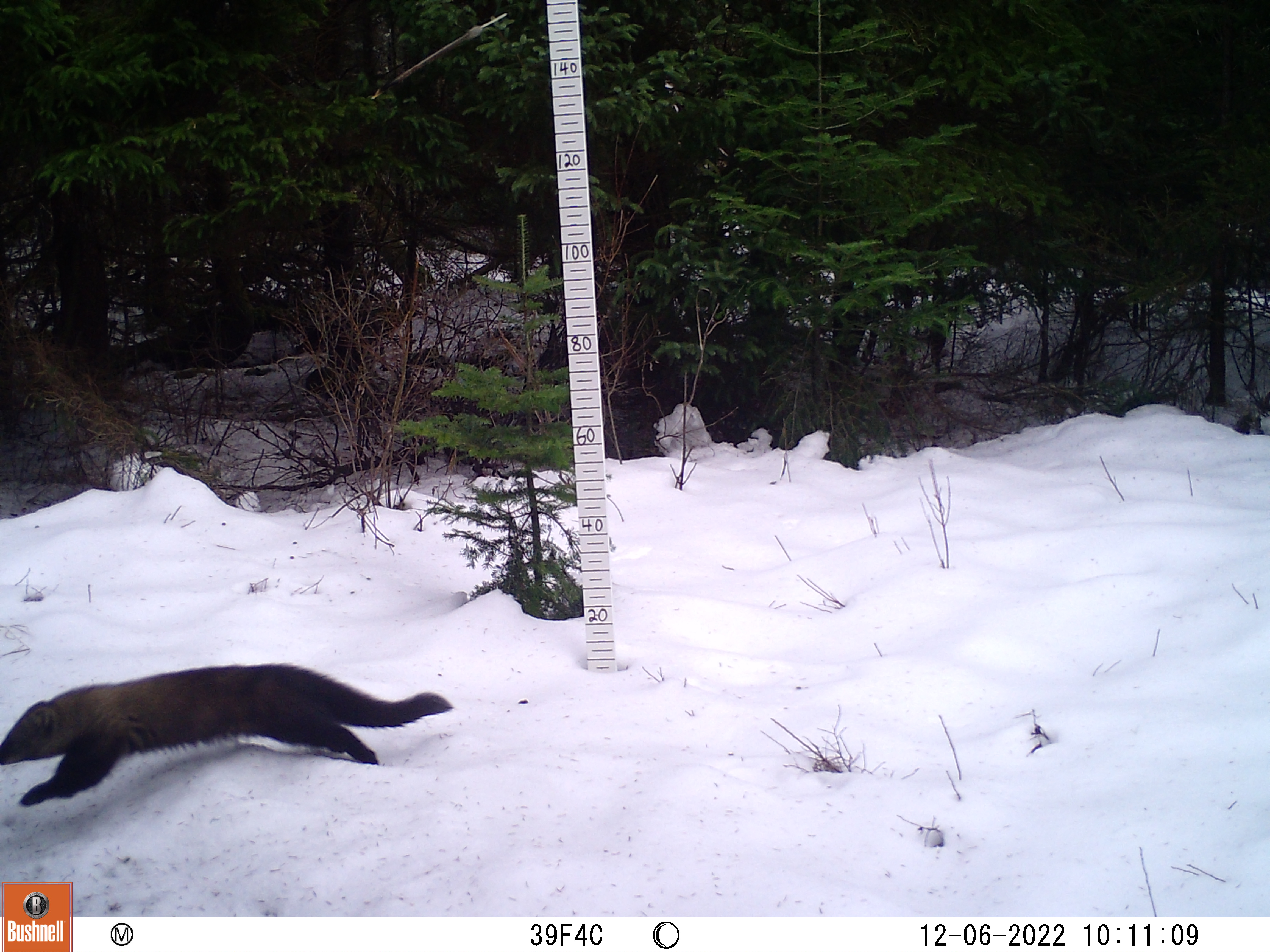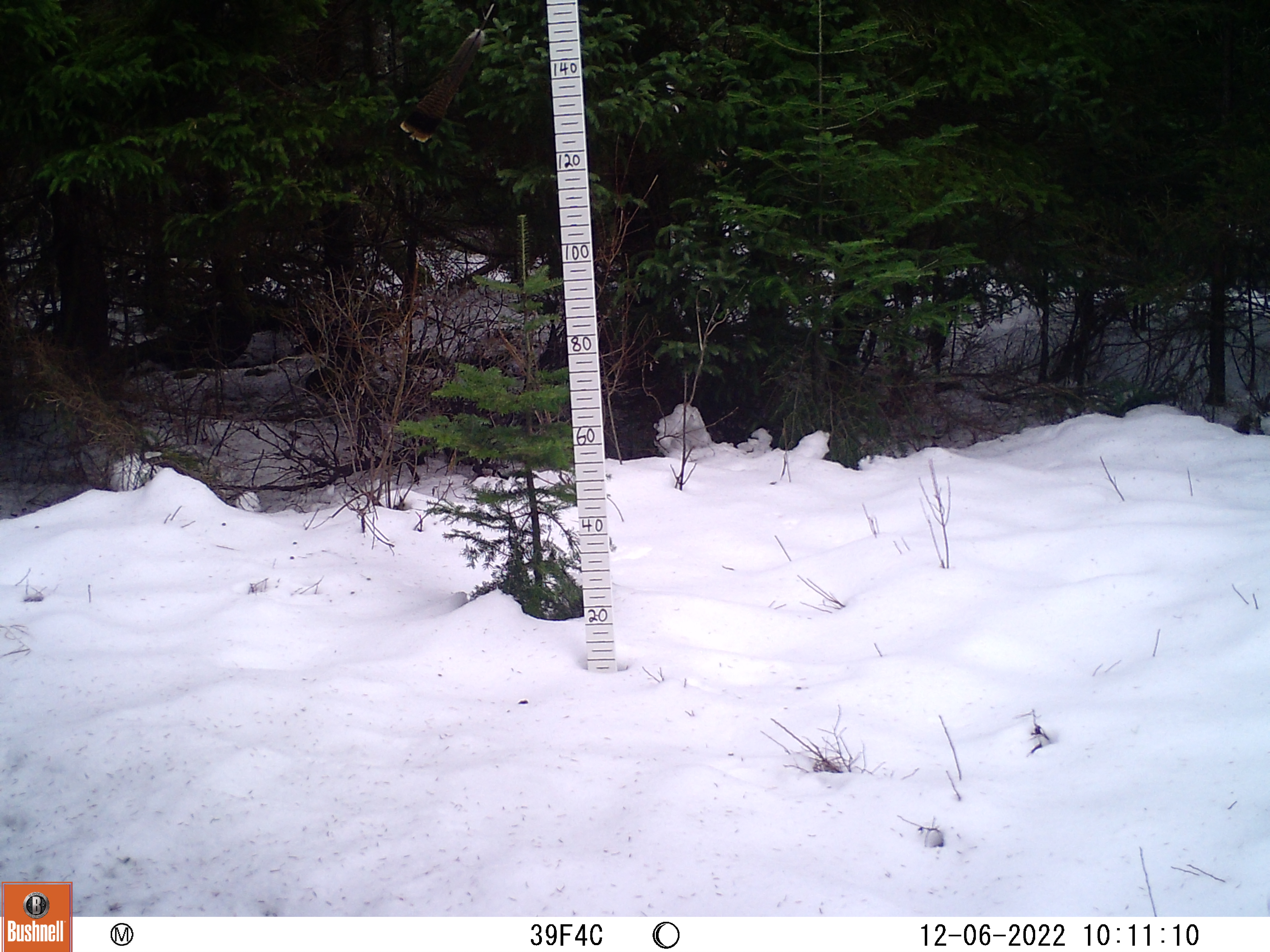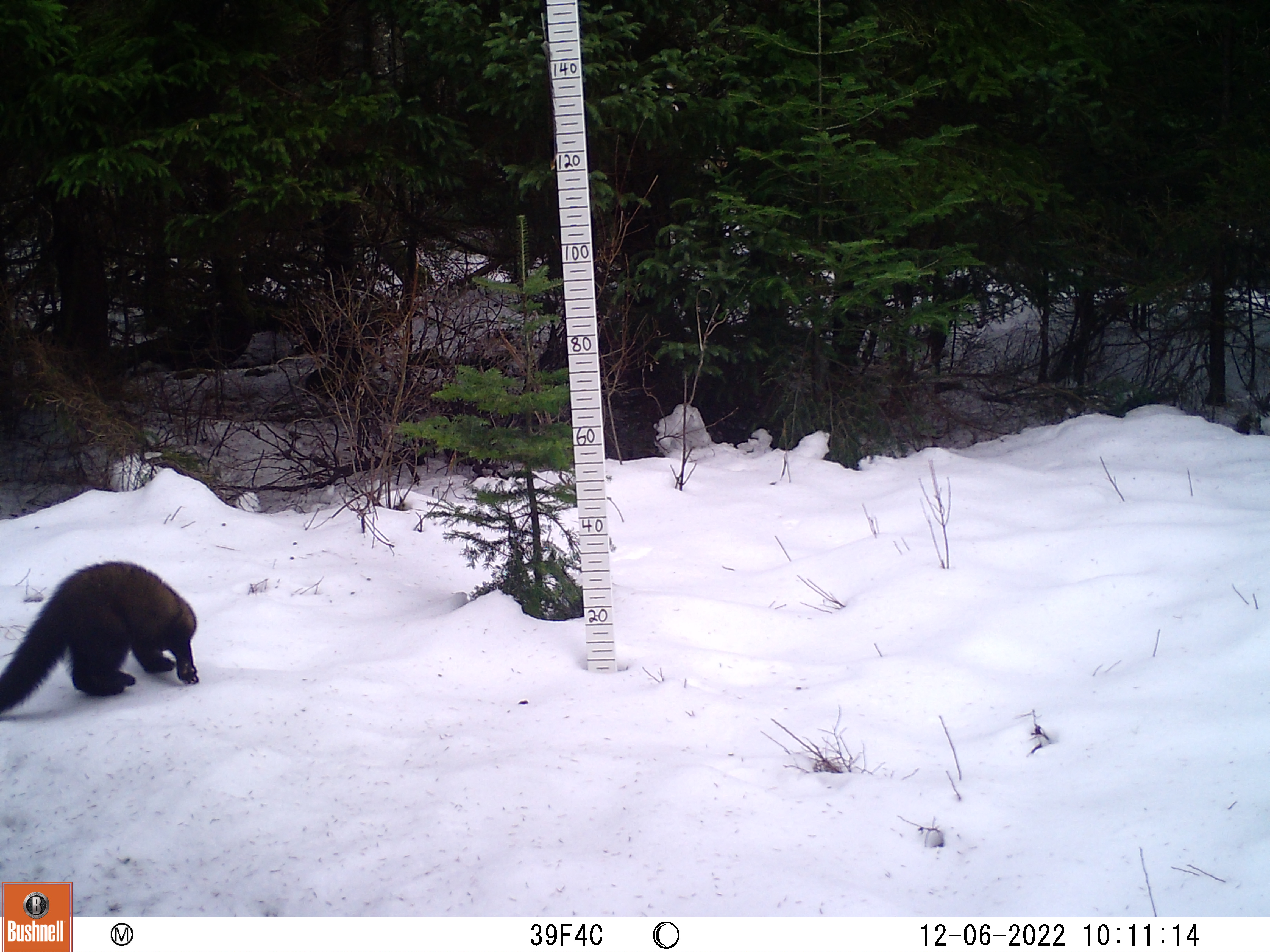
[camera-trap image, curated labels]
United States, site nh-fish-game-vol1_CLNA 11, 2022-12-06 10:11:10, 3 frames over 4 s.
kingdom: Animalia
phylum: Chordata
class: Mammalia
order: Carnivora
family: Mustelidae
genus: Pekania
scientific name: Pekania pennanti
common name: fisher